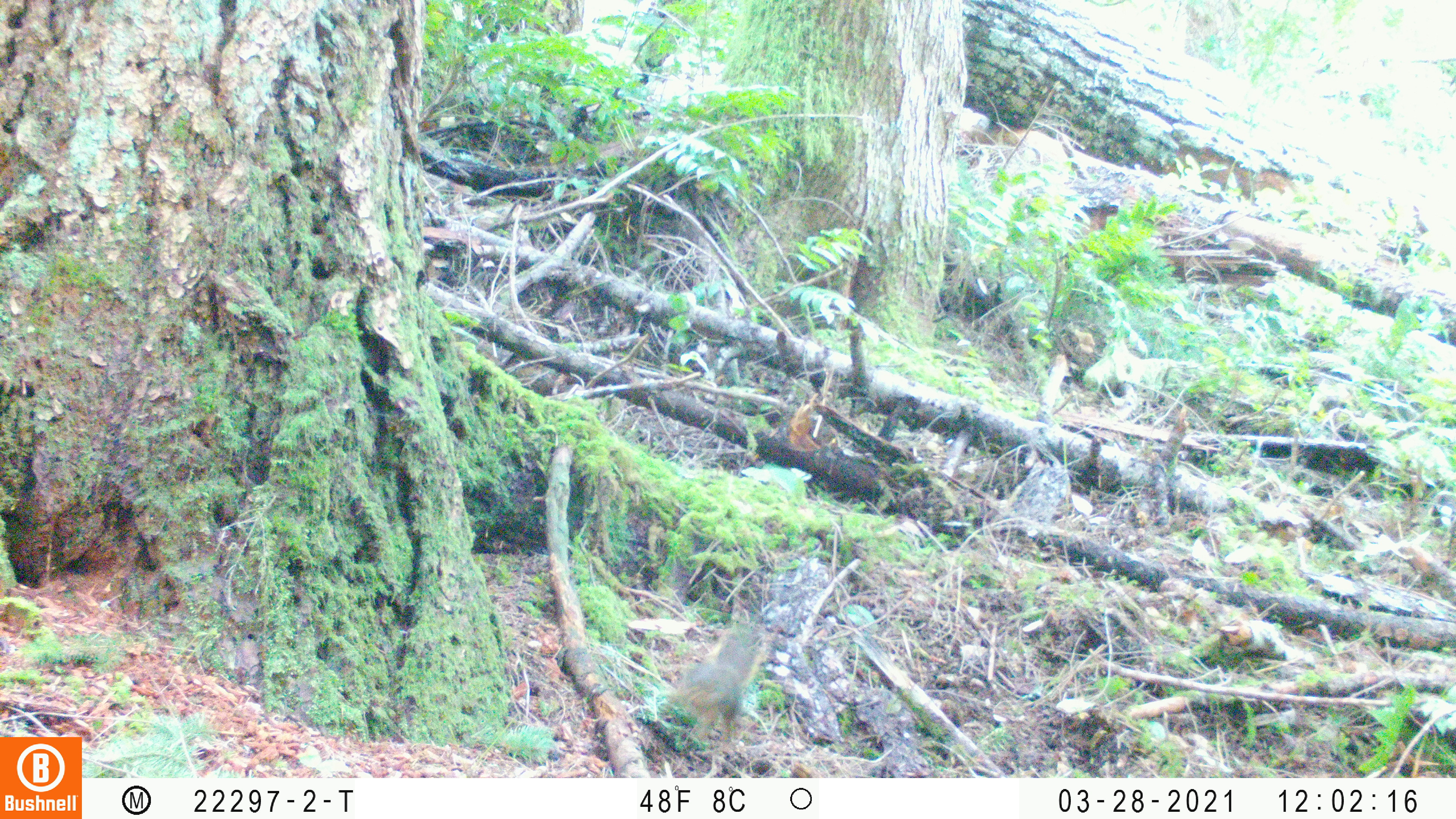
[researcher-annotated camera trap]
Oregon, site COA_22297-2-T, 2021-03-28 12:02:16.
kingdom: Animalia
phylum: Chordata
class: Mammalia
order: Rodentia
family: Sciuridae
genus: Tamiasciurus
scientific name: Tamiasciurus douglasii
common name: douglas squirrel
Douglas squirrel (Tamiasciurus douglasii).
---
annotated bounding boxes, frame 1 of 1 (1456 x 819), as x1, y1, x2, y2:
douglas squirrel: 640, 605, 795, 771